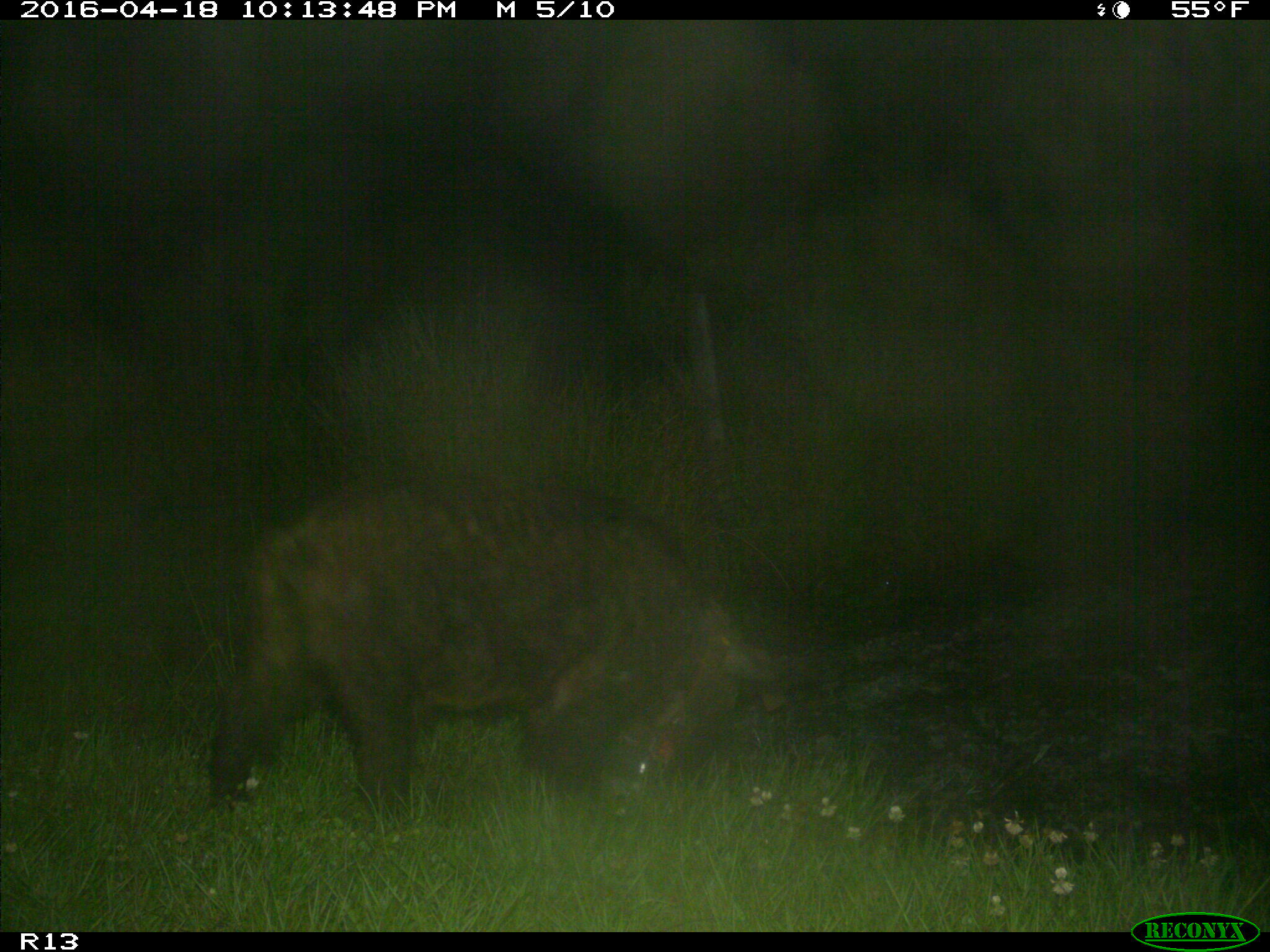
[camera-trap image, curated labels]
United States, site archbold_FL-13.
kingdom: Animalia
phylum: Chordata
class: Mammalia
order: Artiodactyla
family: Suidae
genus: Sus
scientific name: Sus scrofa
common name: wild boar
Sus scrofa (wild boar).